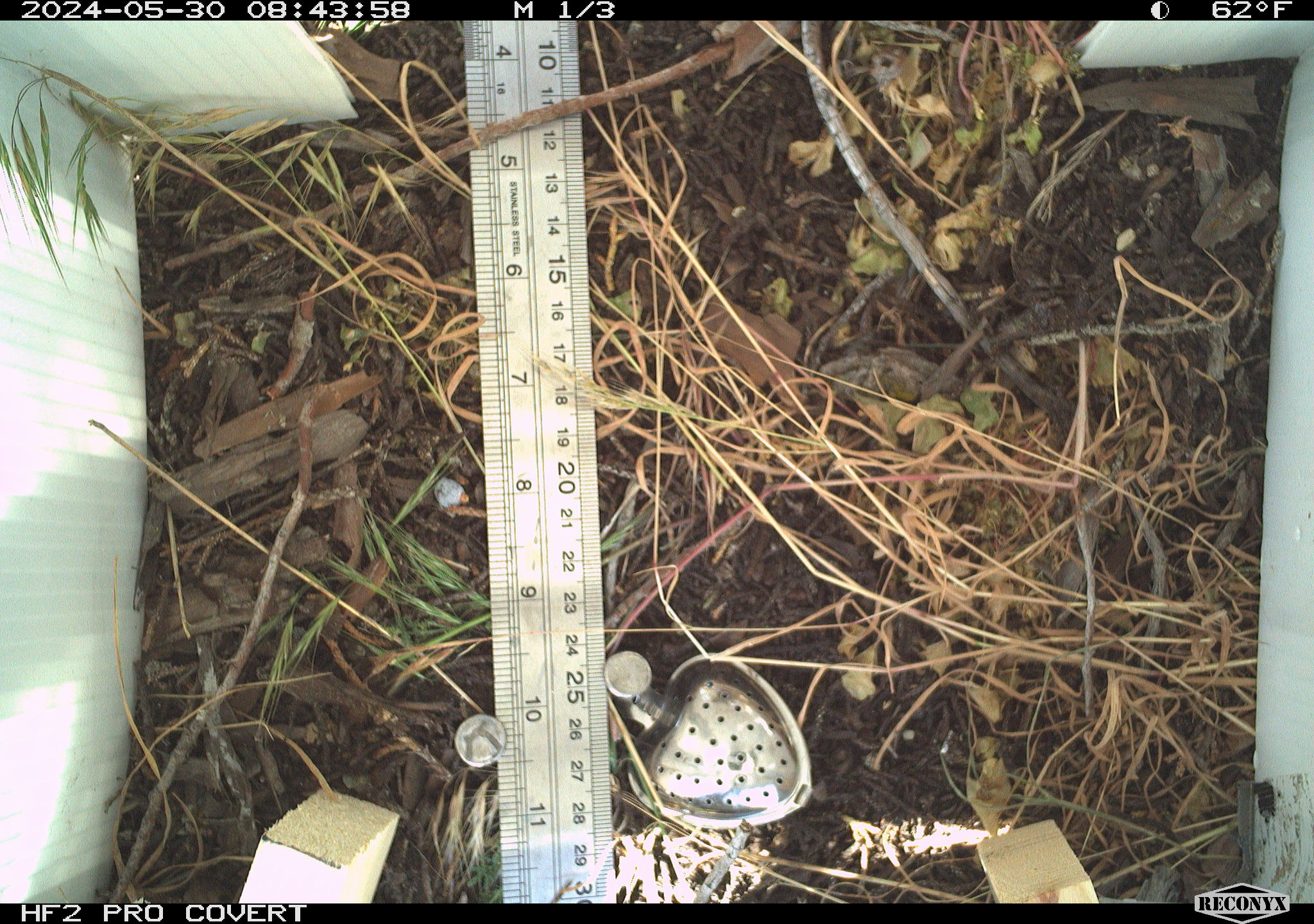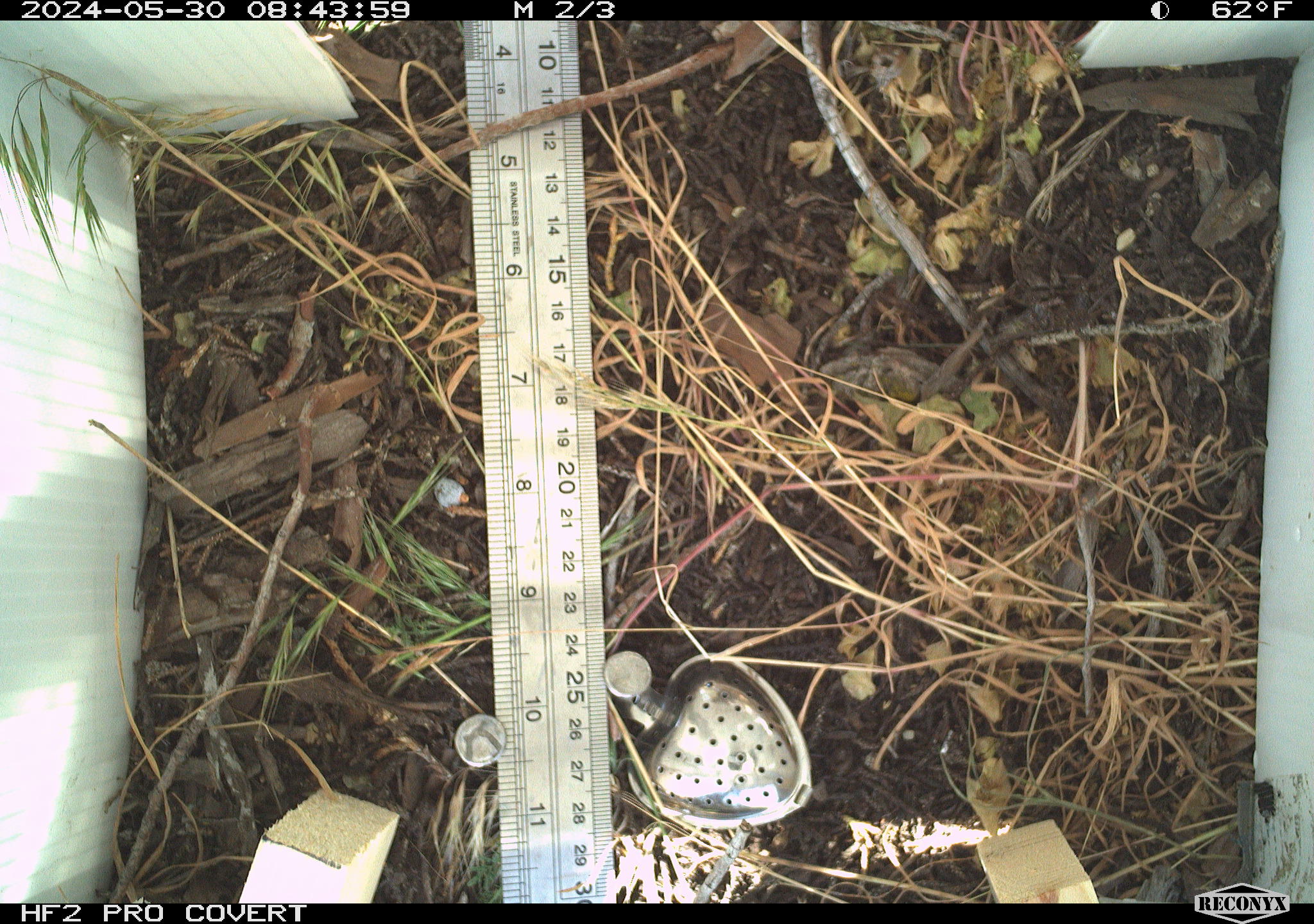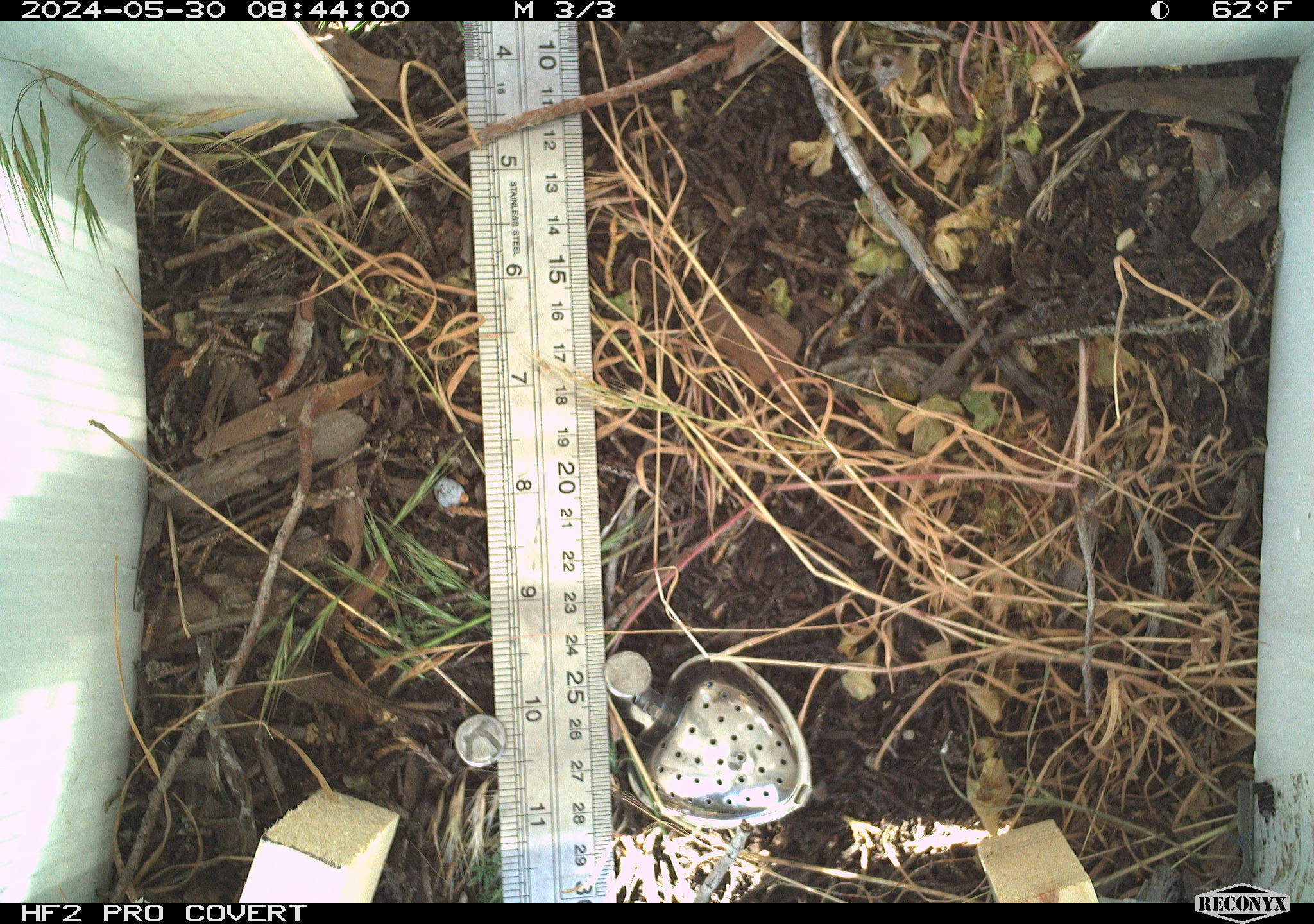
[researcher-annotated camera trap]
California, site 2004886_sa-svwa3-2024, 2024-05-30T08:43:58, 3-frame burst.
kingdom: Animalia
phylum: Chordata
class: Reptilia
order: Squamata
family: Phrynosomatidae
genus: Sceloporus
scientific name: Sceloporus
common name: spiny lizards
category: sceloporus species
Sceloporus species (spiny lizards) (Sceloporus).